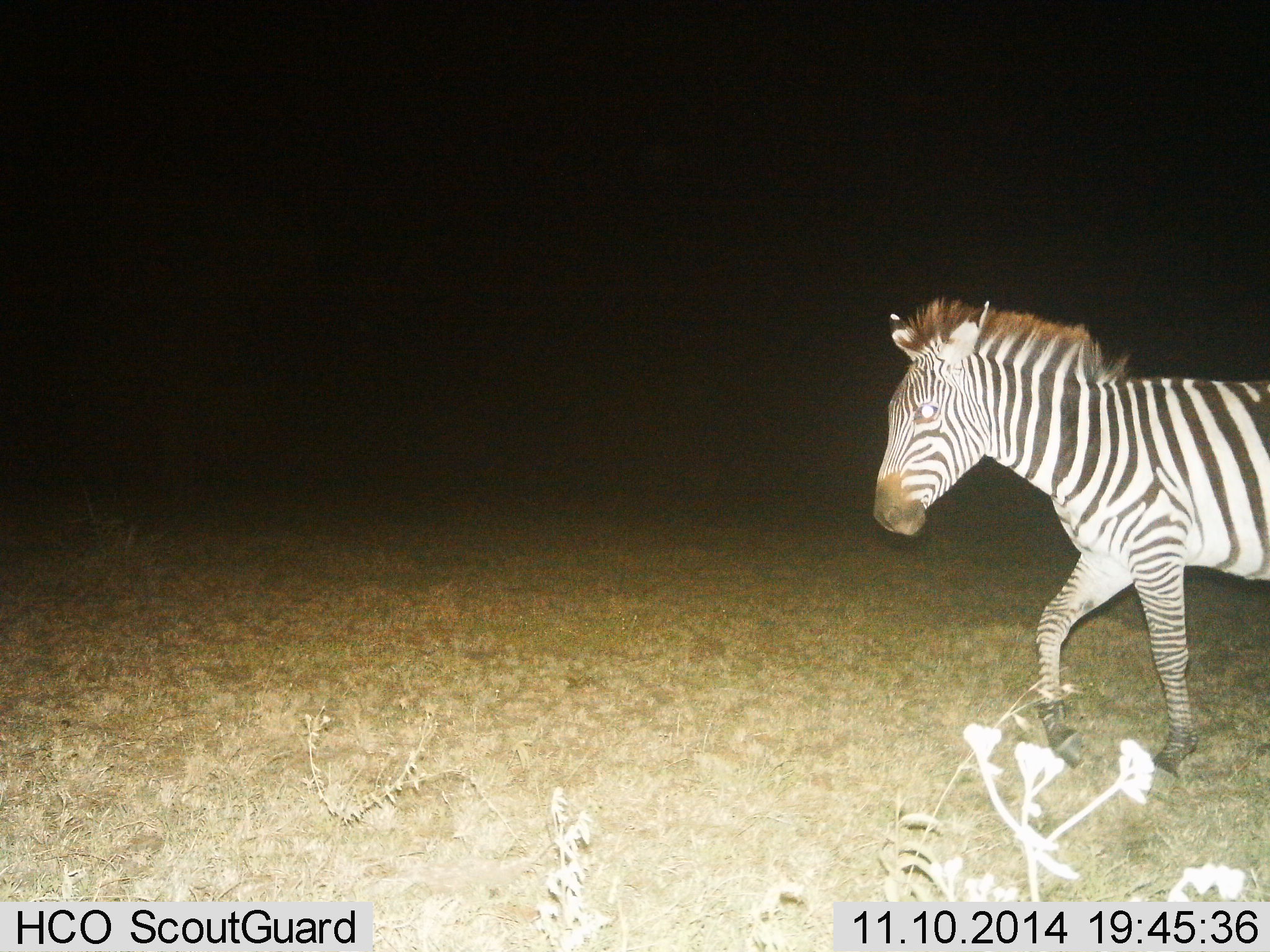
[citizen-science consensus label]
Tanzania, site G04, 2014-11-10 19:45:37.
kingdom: Animalia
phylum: Chordata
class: Mammalia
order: Perissodactyla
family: Equidae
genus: Equus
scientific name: Equus quagga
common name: plains zebra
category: zebra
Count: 1.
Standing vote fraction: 20%.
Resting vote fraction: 0%.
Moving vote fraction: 80%.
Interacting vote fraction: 0%.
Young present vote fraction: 10%.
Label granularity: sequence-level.